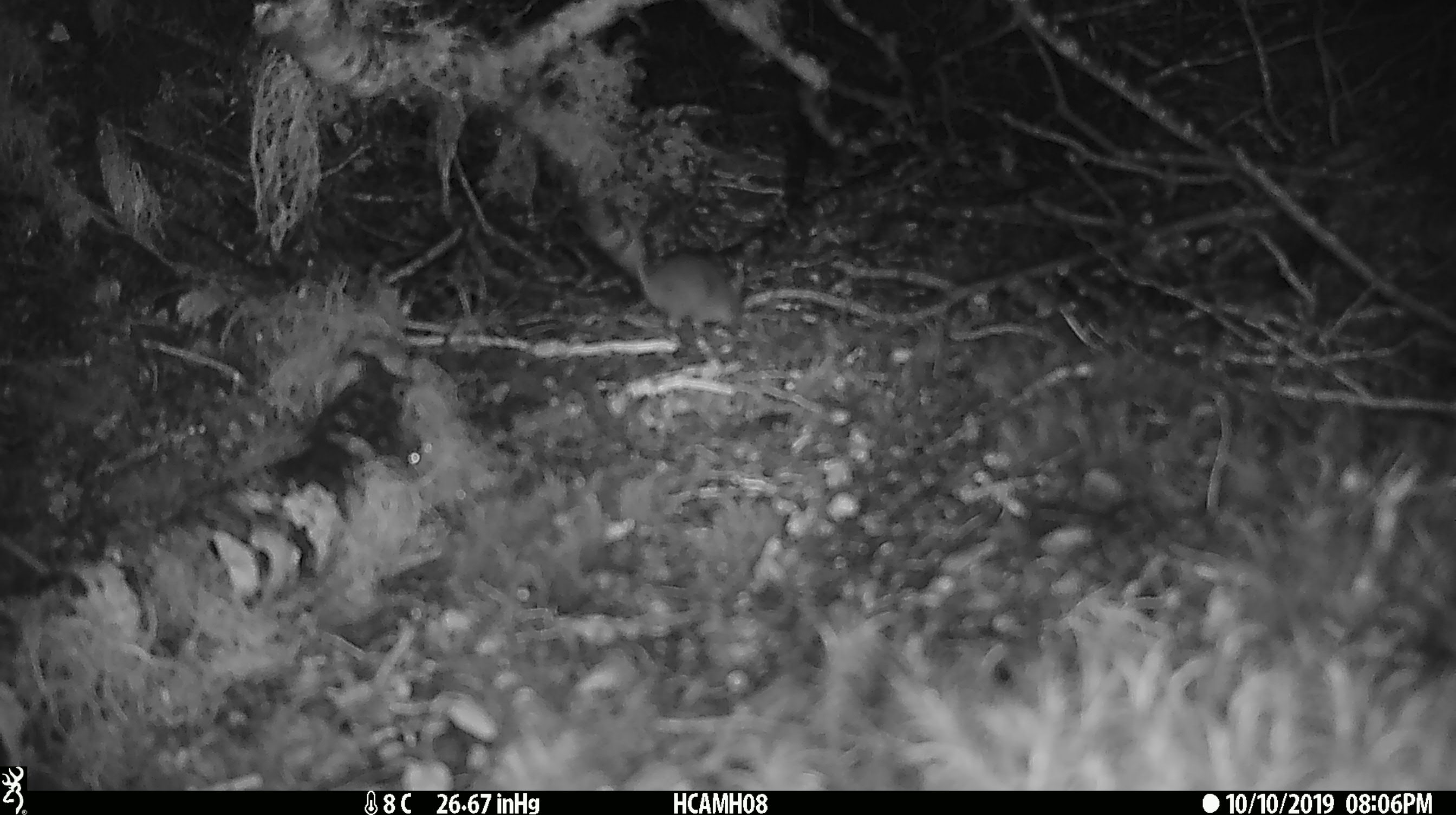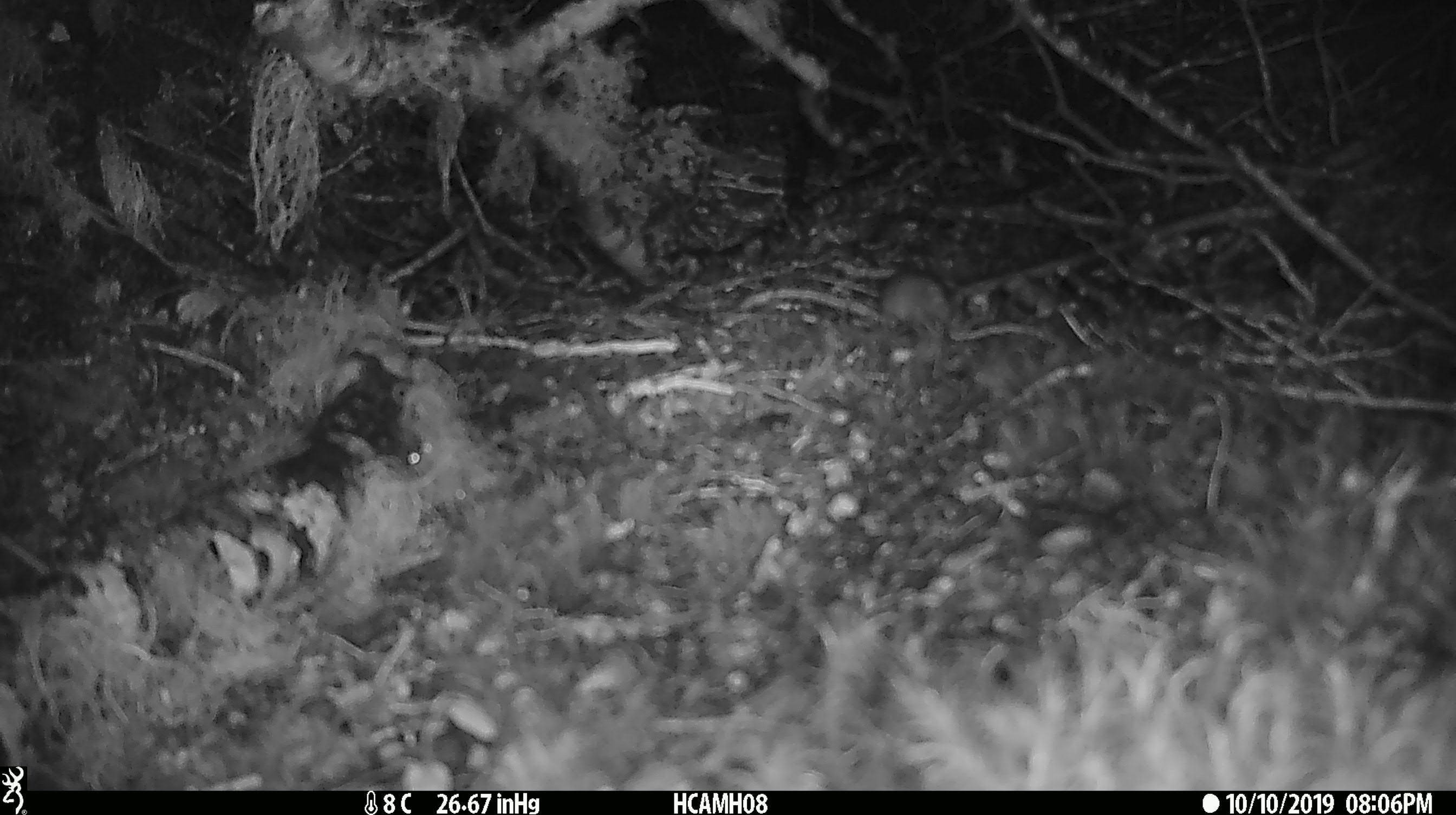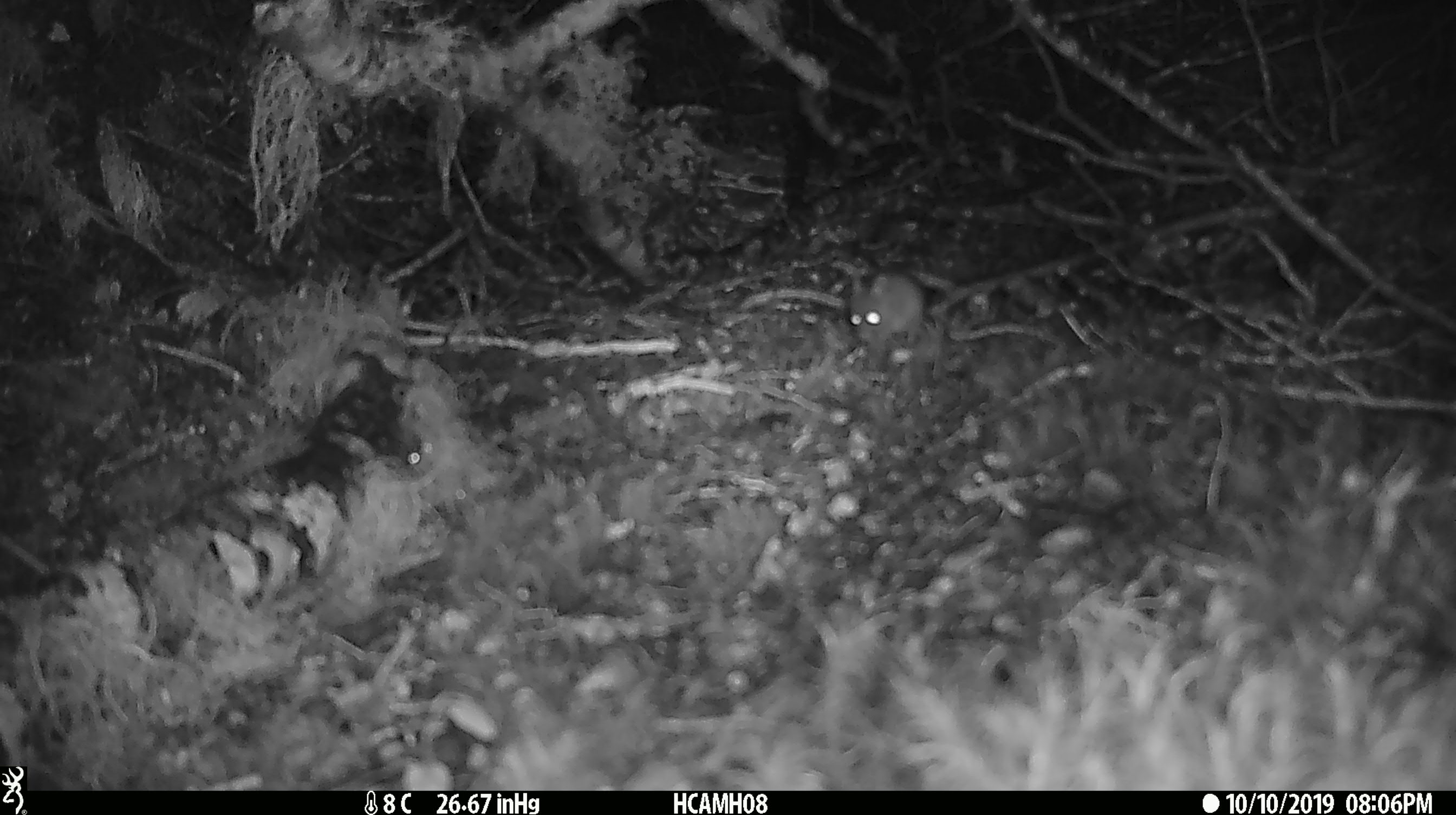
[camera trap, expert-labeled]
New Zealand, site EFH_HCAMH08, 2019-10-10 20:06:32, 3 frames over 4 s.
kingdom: Animalia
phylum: Chordata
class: Mammalia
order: Rodentia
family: Muridae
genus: Mus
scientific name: Mus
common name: mouse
Mouse (Mus).